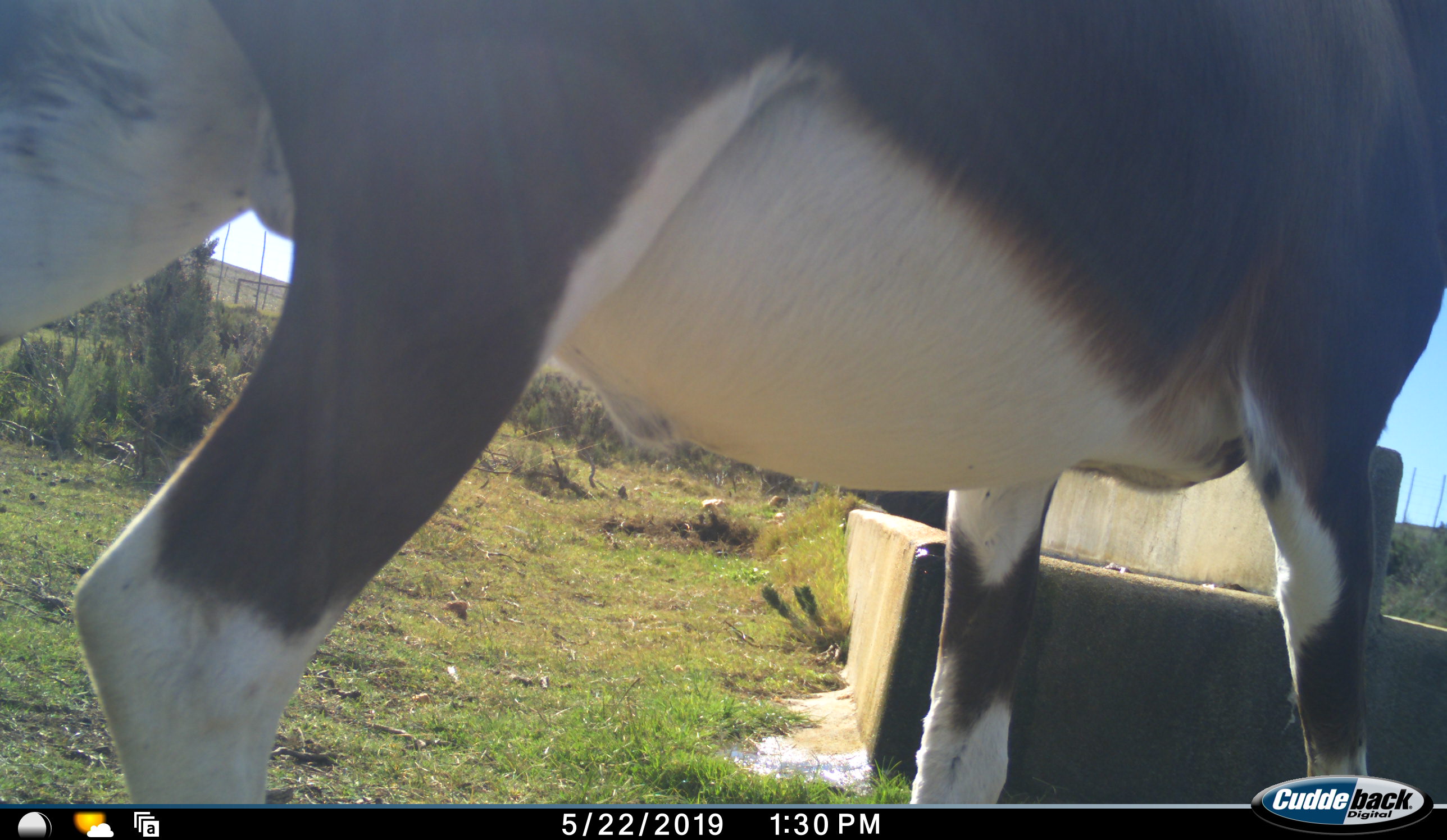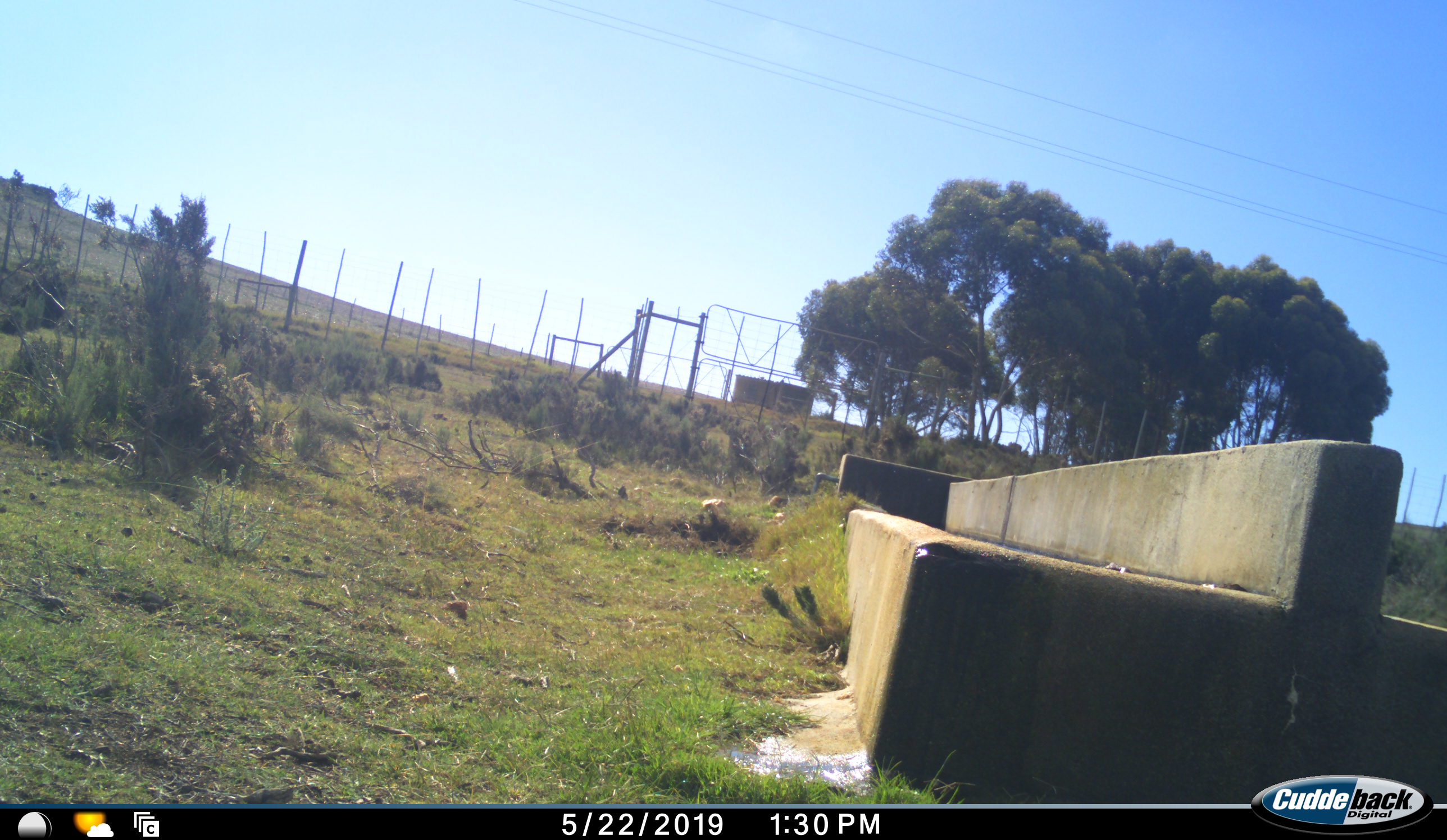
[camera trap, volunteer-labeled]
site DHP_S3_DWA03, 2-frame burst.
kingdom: Animalia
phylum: Chordata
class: Mammalia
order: Artiodactyla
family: Bovidae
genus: Damaliscus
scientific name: Damaliscus pygargus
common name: bontebok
Bontebok (Damaliscus pygargus), count 1. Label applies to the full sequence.